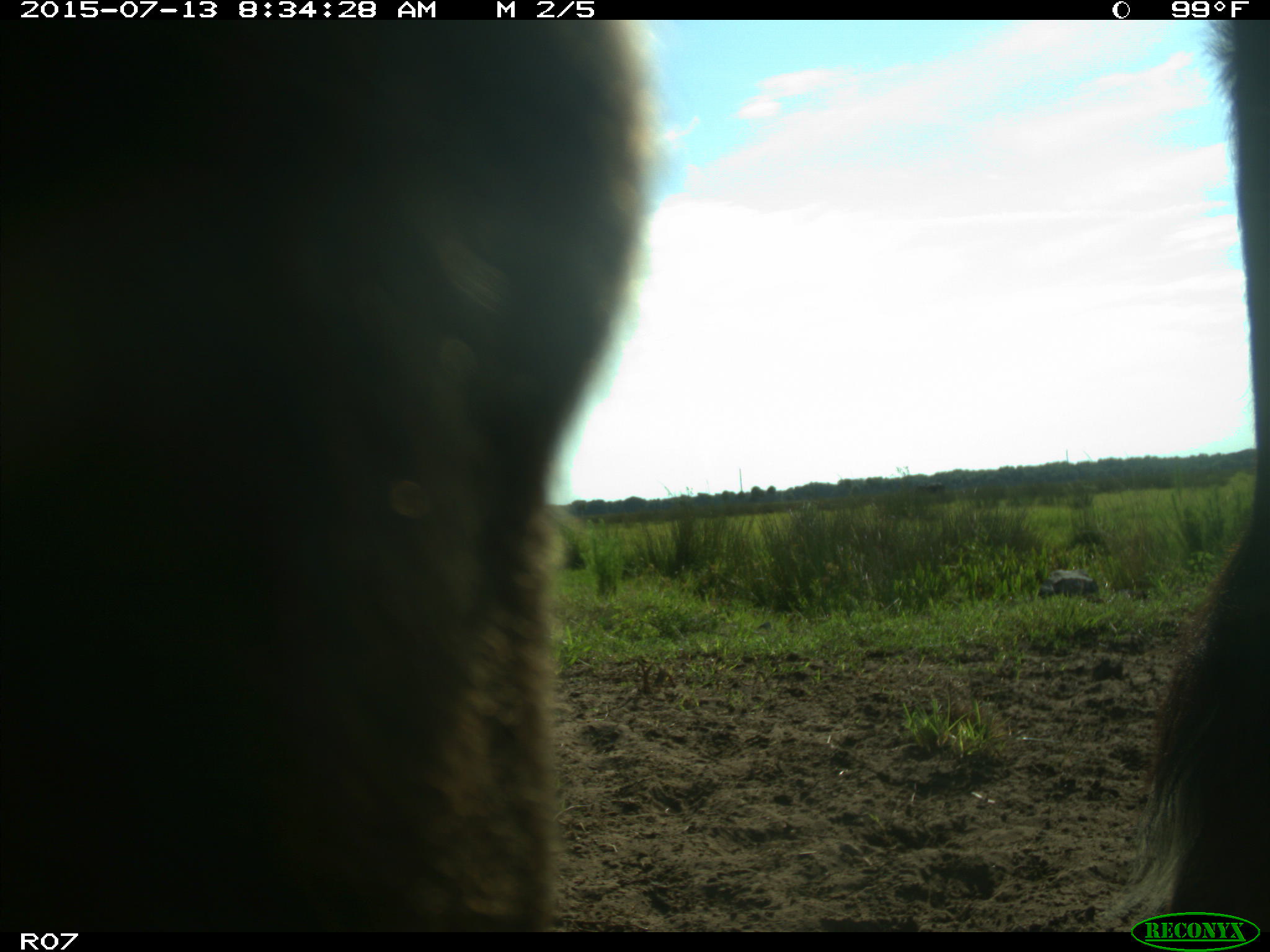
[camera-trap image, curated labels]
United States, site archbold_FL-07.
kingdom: Animalia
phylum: Chordata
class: Mammalia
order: Artiodactyla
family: Bovidae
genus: Bos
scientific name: Bos taurus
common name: domestic cow